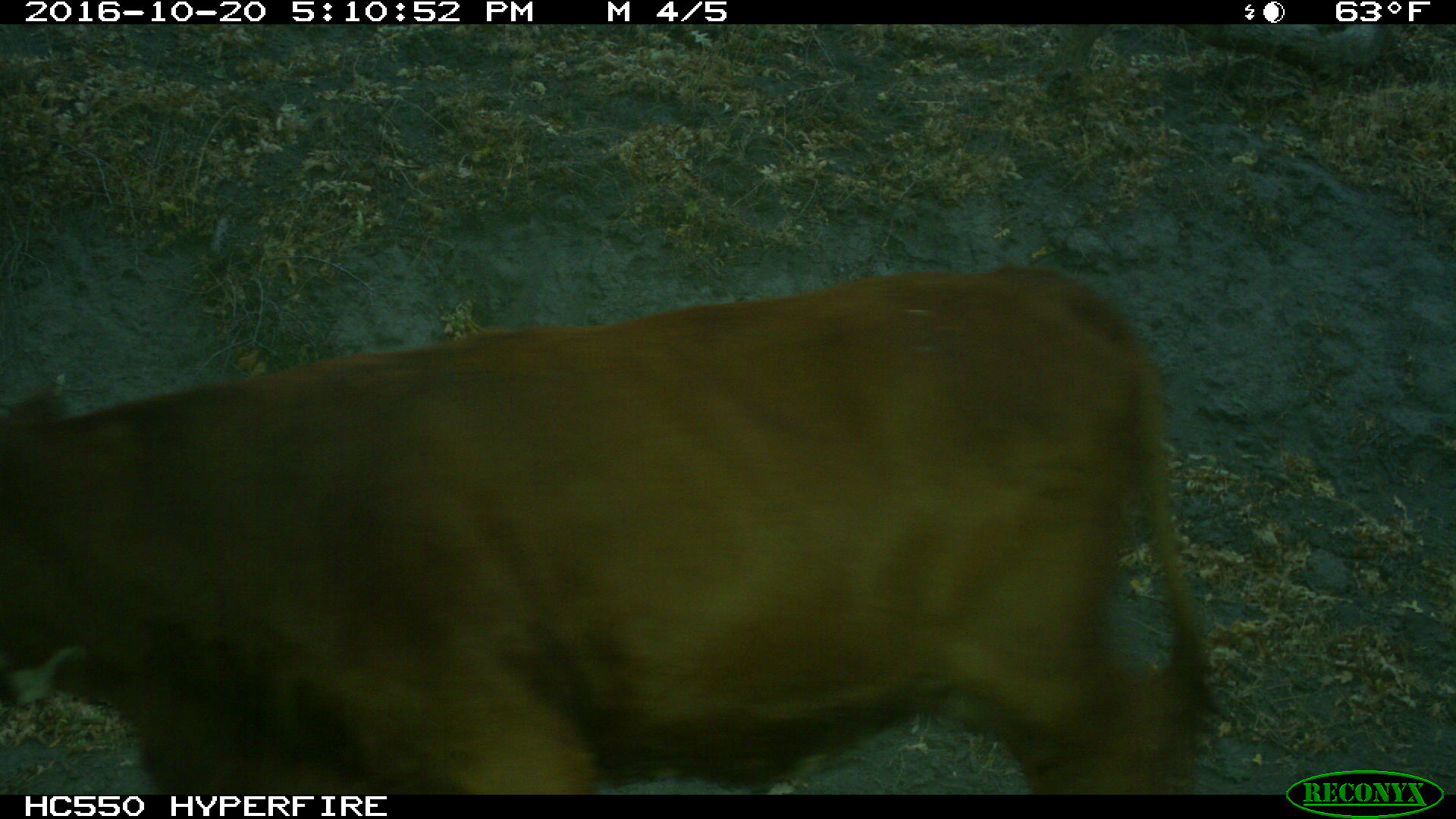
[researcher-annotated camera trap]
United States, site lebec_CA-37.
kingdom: Animalia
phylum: Chordata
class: Mammalia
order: Artiodactyla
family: Bovidae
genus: Bos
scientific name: Bos taurus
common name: domestic cow